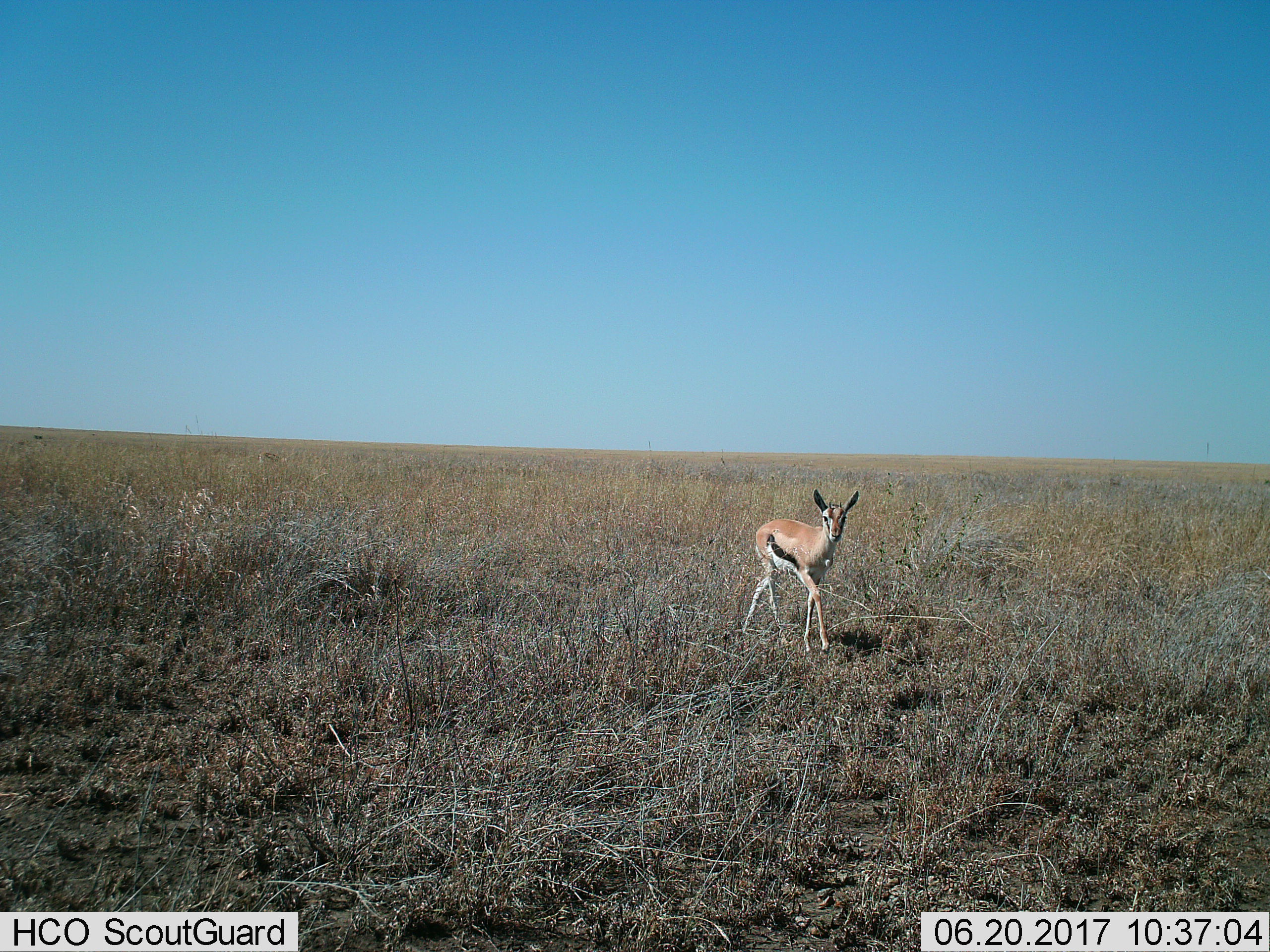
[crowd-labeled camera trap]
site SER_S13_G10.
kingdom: Animalia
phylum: Chordata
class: Mammalia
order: Artiodactyla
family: Bovidae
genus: Eudorcas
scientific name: Eudorcas thomsonii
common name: thomson's gazelle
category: gazellethomsons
Gazellethomsons (thomson's gazelle) (Eudorcas thomsonii), count 1. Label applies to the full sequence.